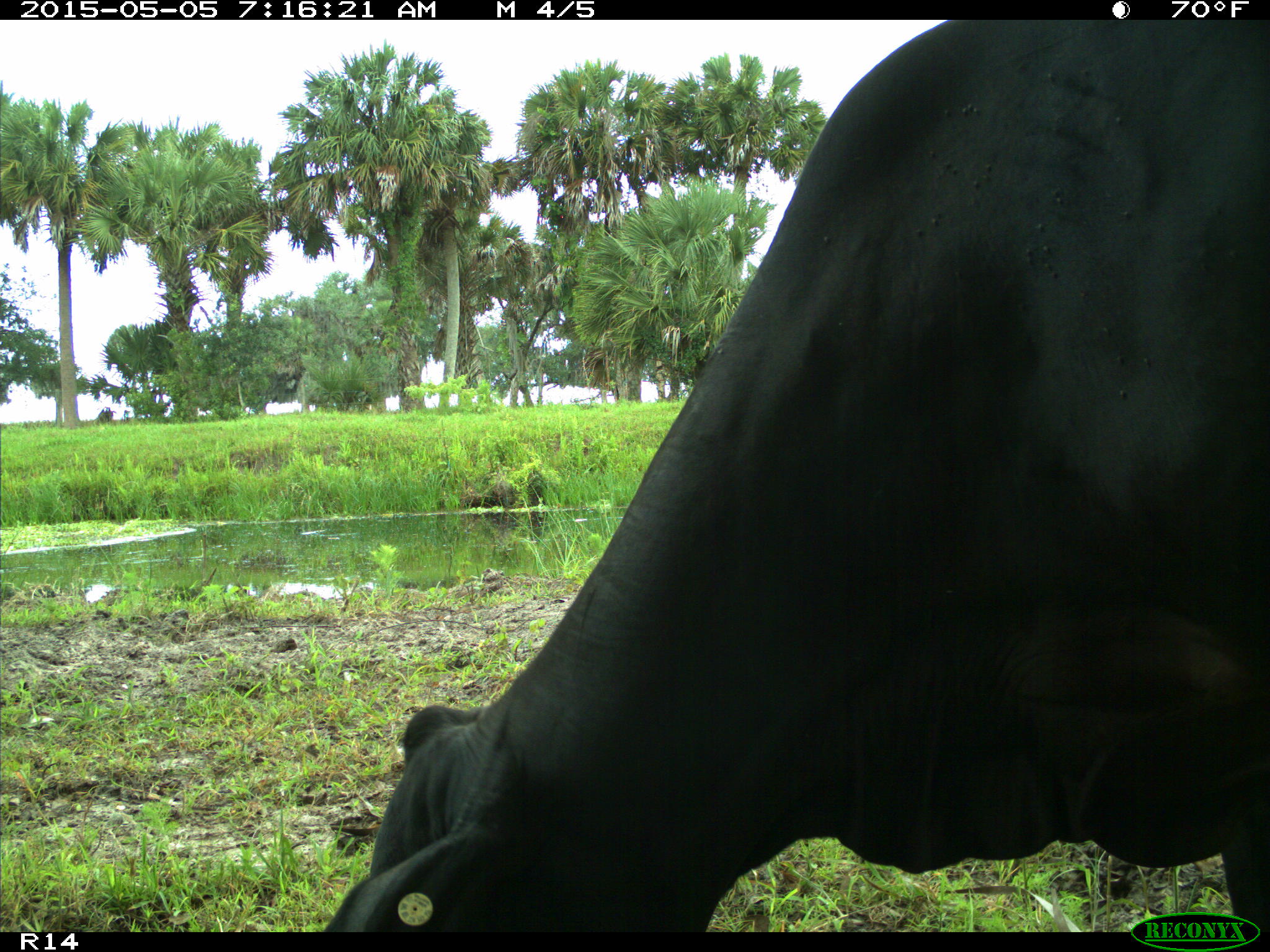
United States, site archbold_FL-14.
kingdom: Animalia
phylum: Chordata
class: Mammalia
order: Artiodactyla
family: Bovidae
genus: Bos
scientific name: Bos taurus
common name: domestic cow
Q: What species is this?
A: Bos taurus (domestic cow).